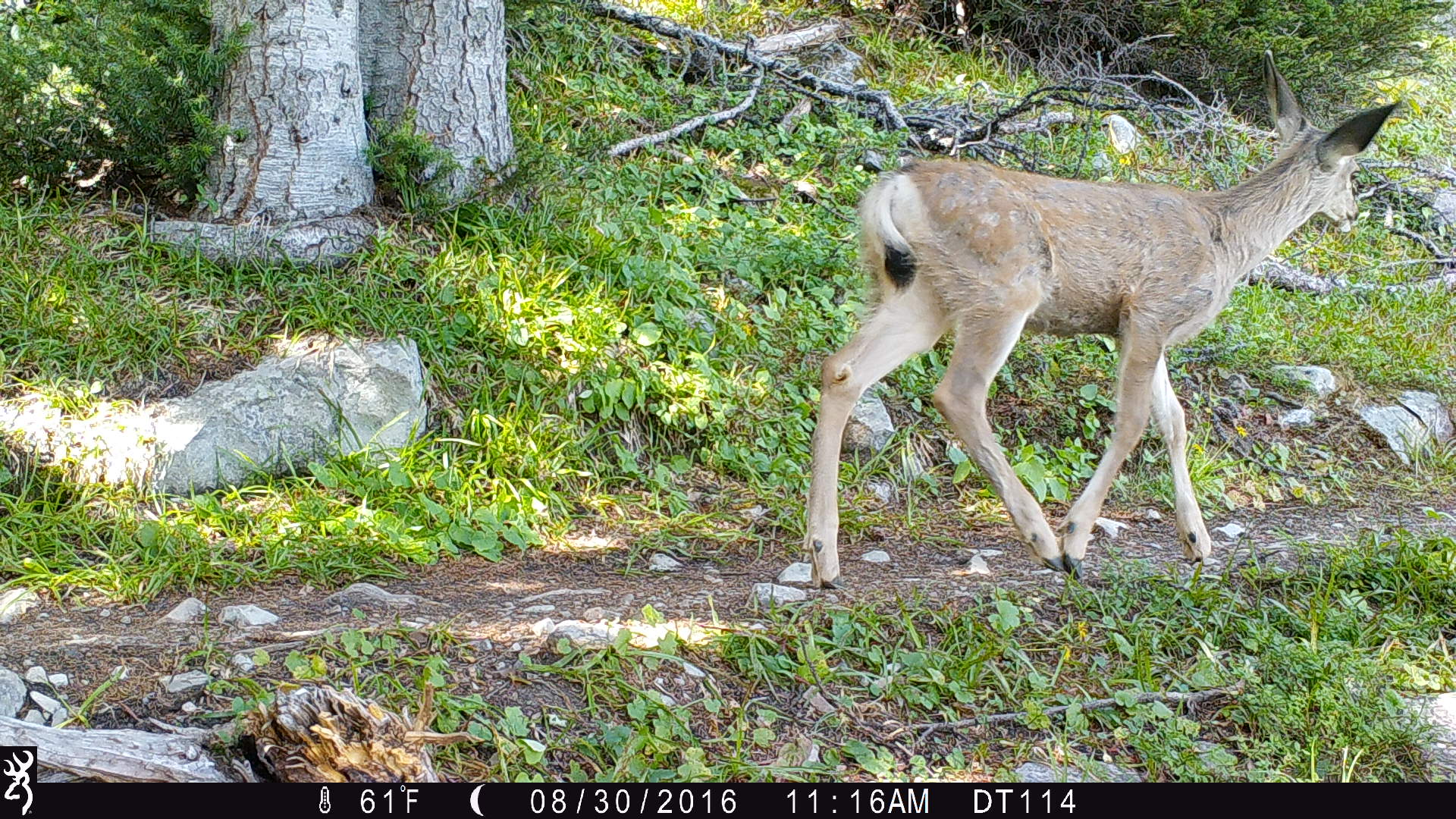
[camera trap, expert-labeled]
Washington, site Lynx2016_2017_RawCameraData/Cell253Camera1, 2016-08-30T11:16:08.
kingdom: Animalia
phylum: Chordata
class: Mammalia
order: Artiodactyla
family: Cervidae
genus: Odocoileus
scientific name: Odocoileus hemionus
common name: mule deer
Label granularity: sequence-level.